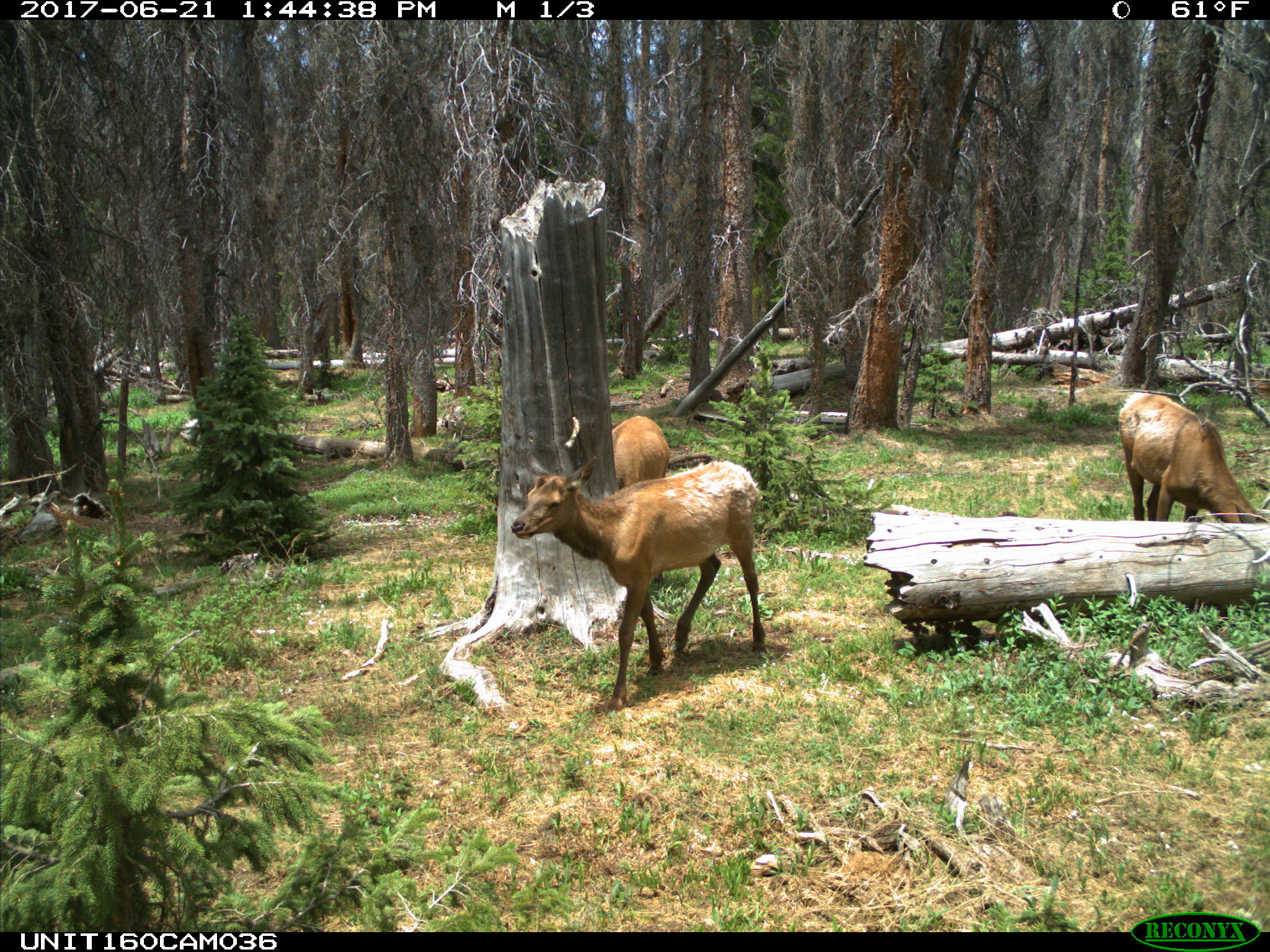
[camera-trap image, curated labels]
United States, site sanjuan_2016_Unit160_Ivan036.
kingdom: Animalia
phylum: Chordata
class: Mammalia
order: Artiodactyla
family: Cervidae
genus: Cervus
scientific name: Cervus elaphus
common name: red deer